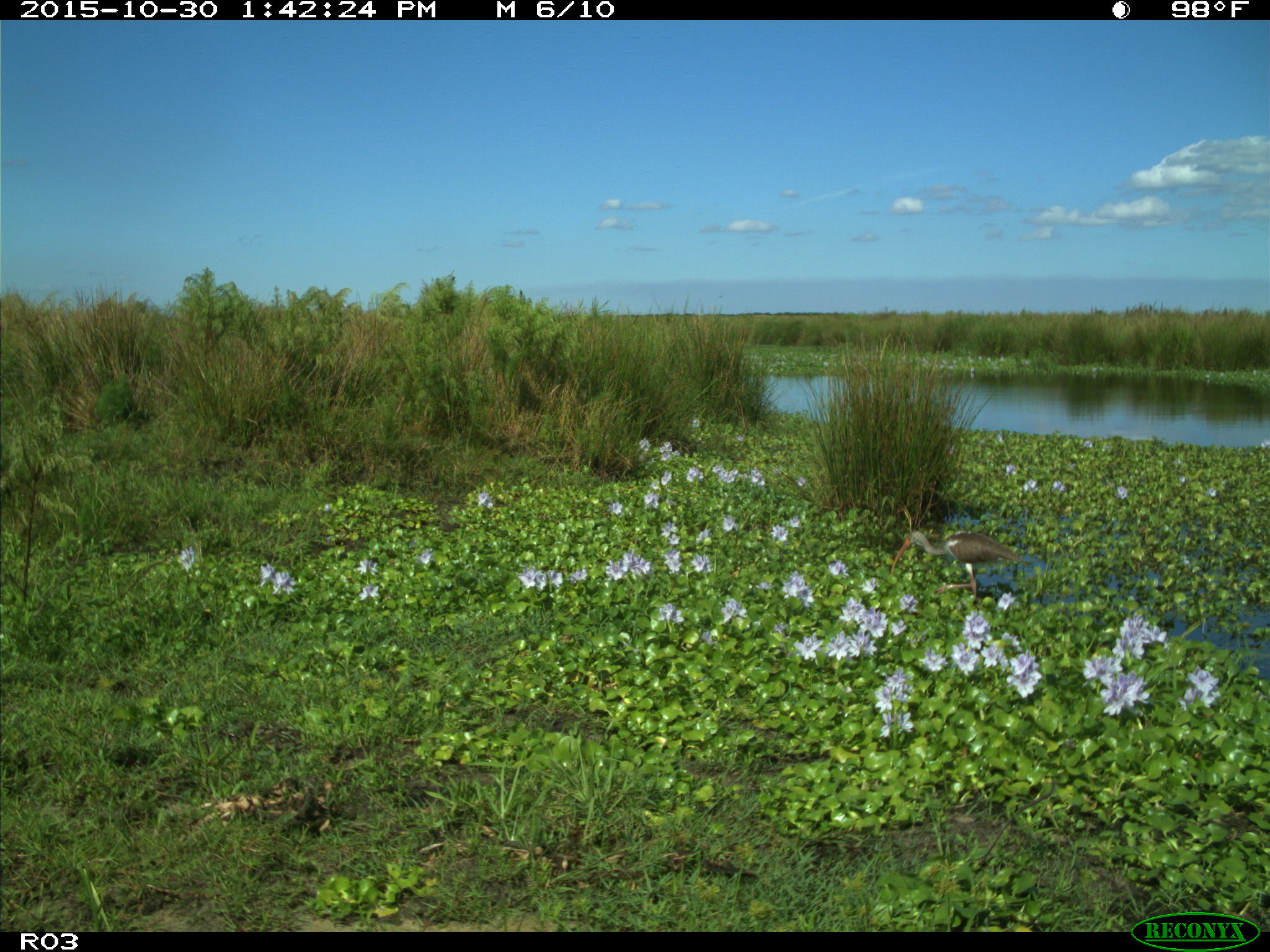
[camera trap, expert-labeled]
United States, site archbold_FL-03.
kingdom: Animalia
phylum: Chordata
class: Aves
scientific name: Aves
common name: birds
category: unidentified bird